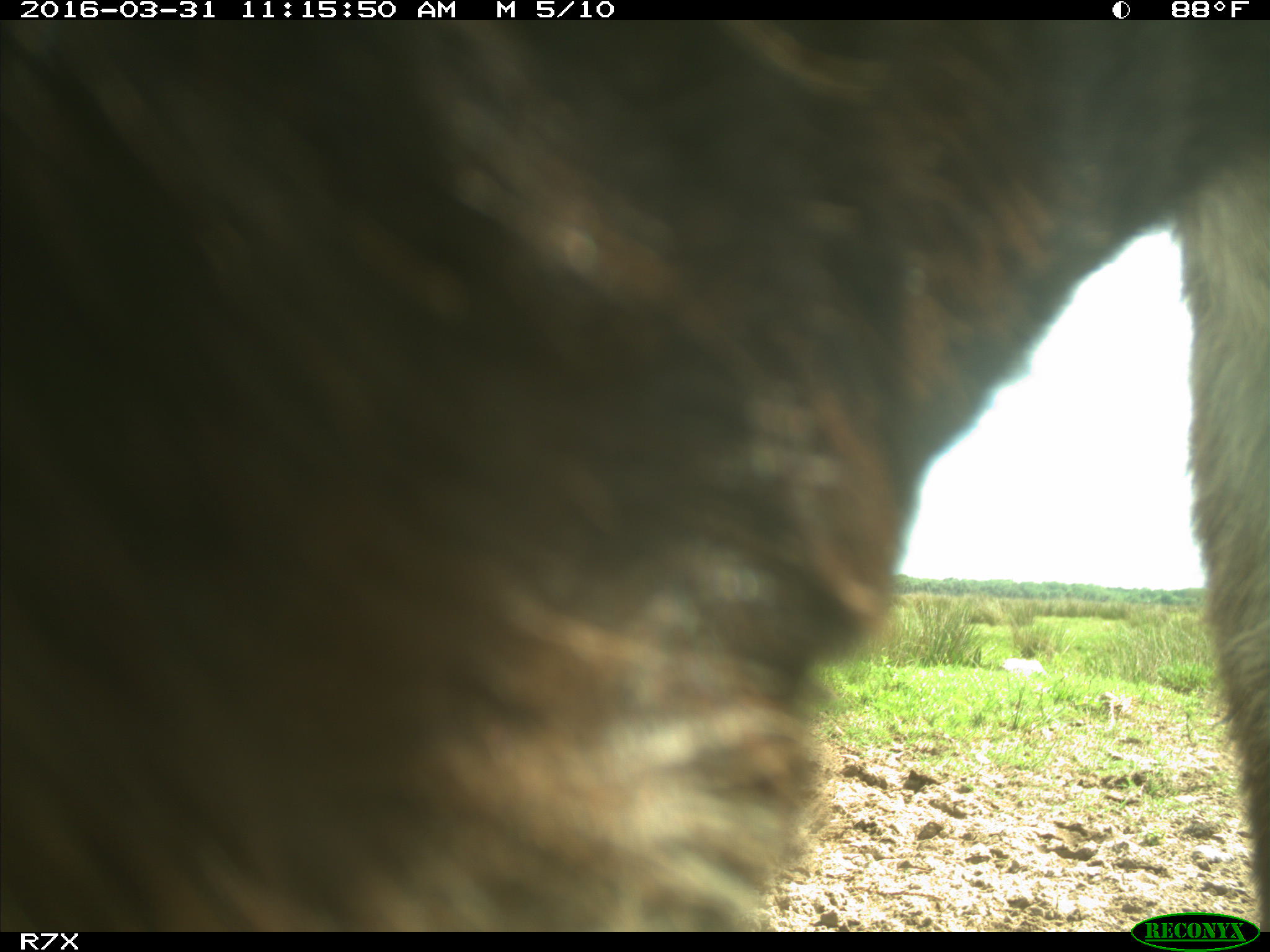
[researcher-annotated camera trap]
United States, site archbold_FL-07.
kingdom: Animalia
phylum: Chordata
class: Mammalia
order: Artiodactyla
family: Bovidae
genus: Bos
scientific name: Bos taurus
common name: domestic cow